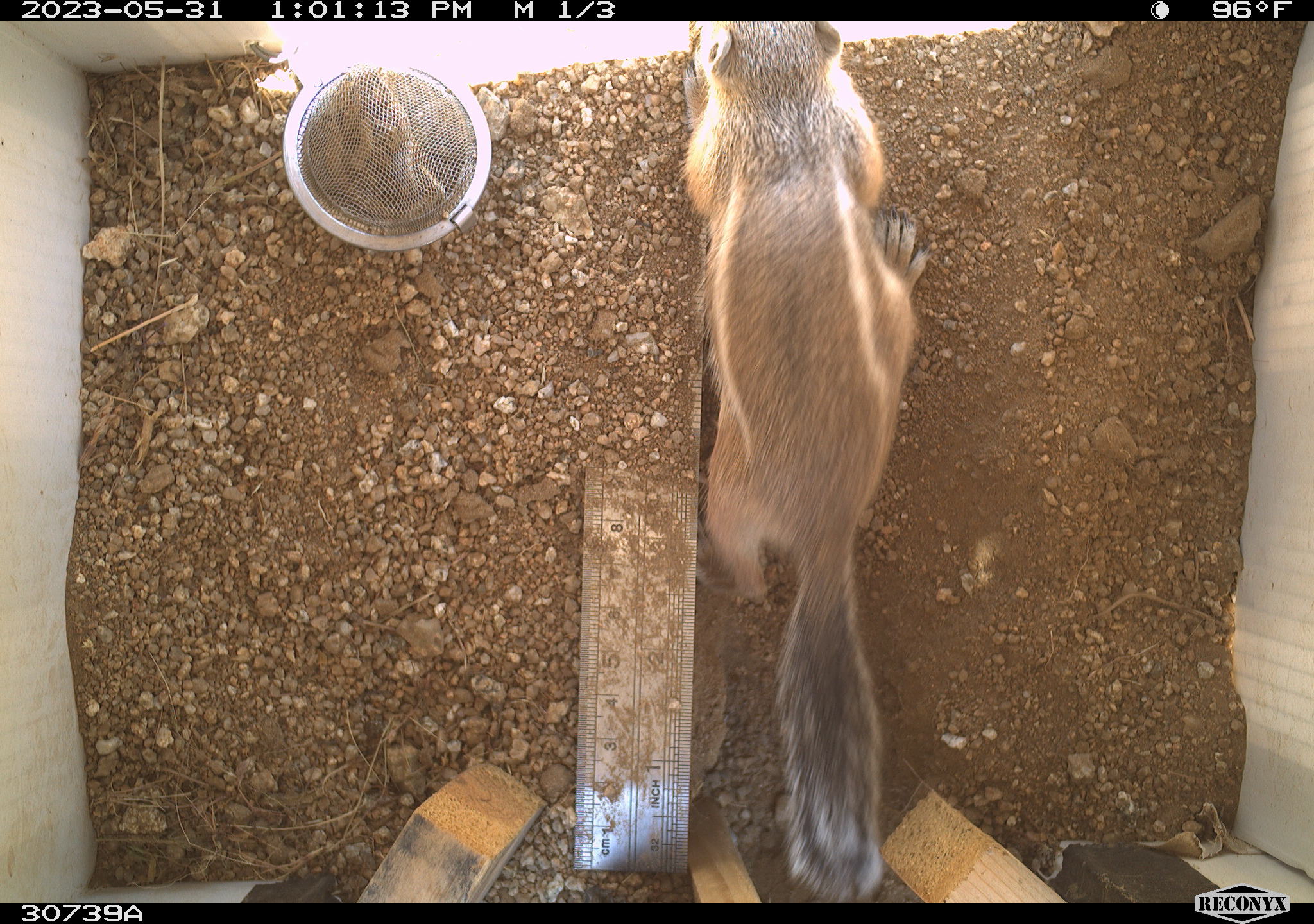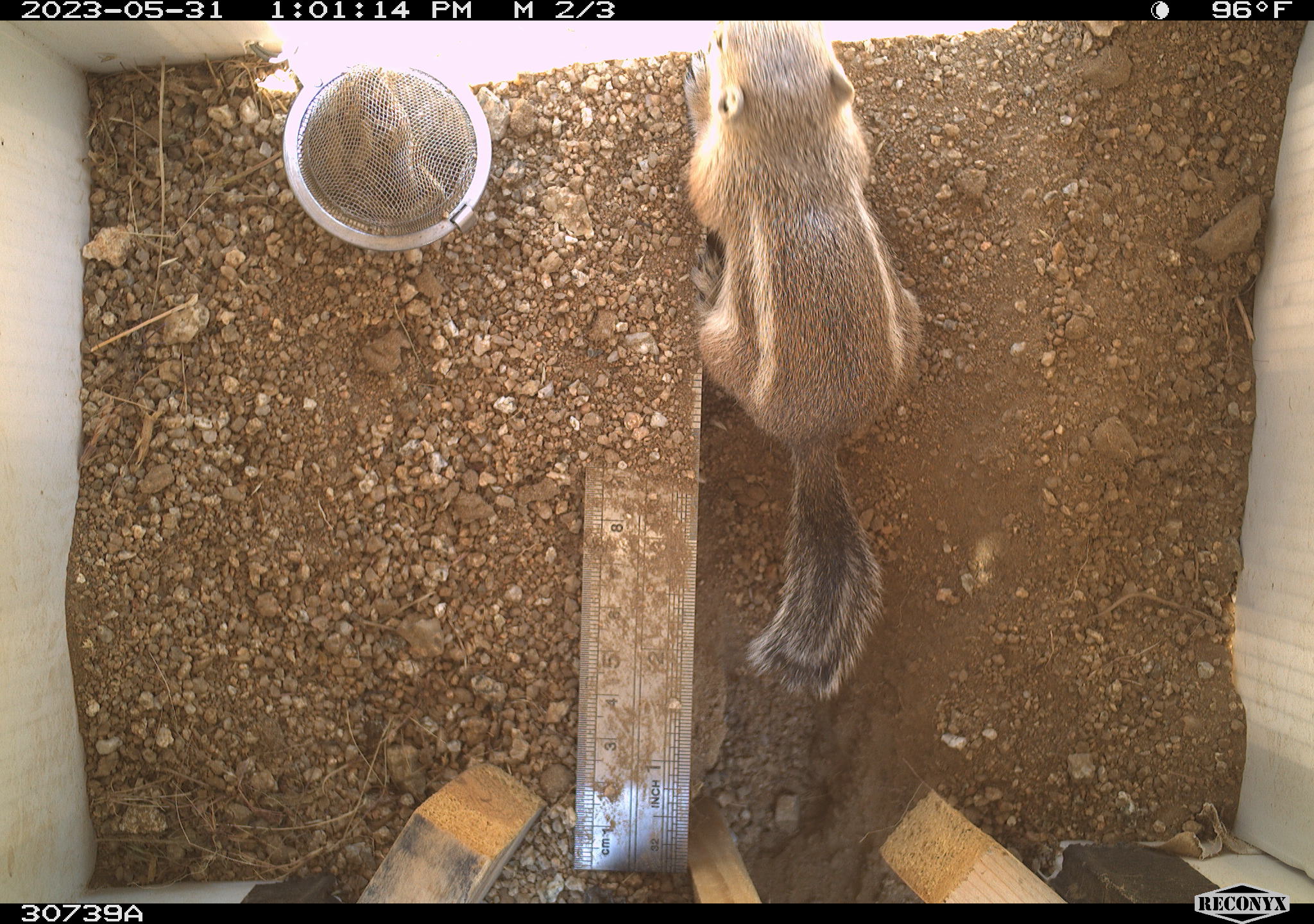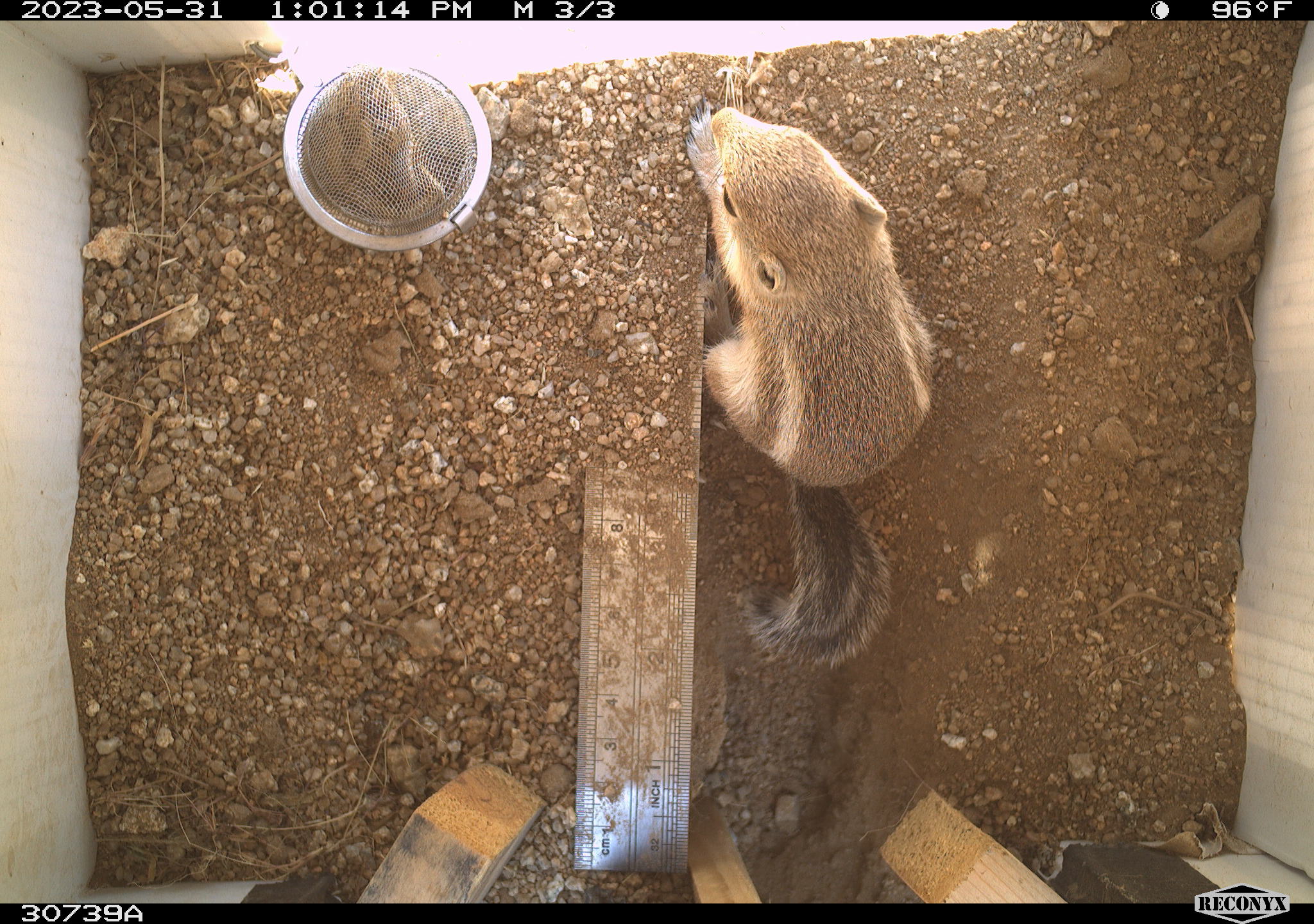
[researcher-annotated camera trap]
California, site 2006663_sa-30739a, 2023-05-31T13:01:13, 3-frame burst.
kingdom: Animalia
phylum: Chordata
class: Mammalia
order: Rodentia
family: Sciuridae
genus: Ammospermophilus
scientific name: Ammospermophilus leucurus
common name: white-tailed antelope squirrel